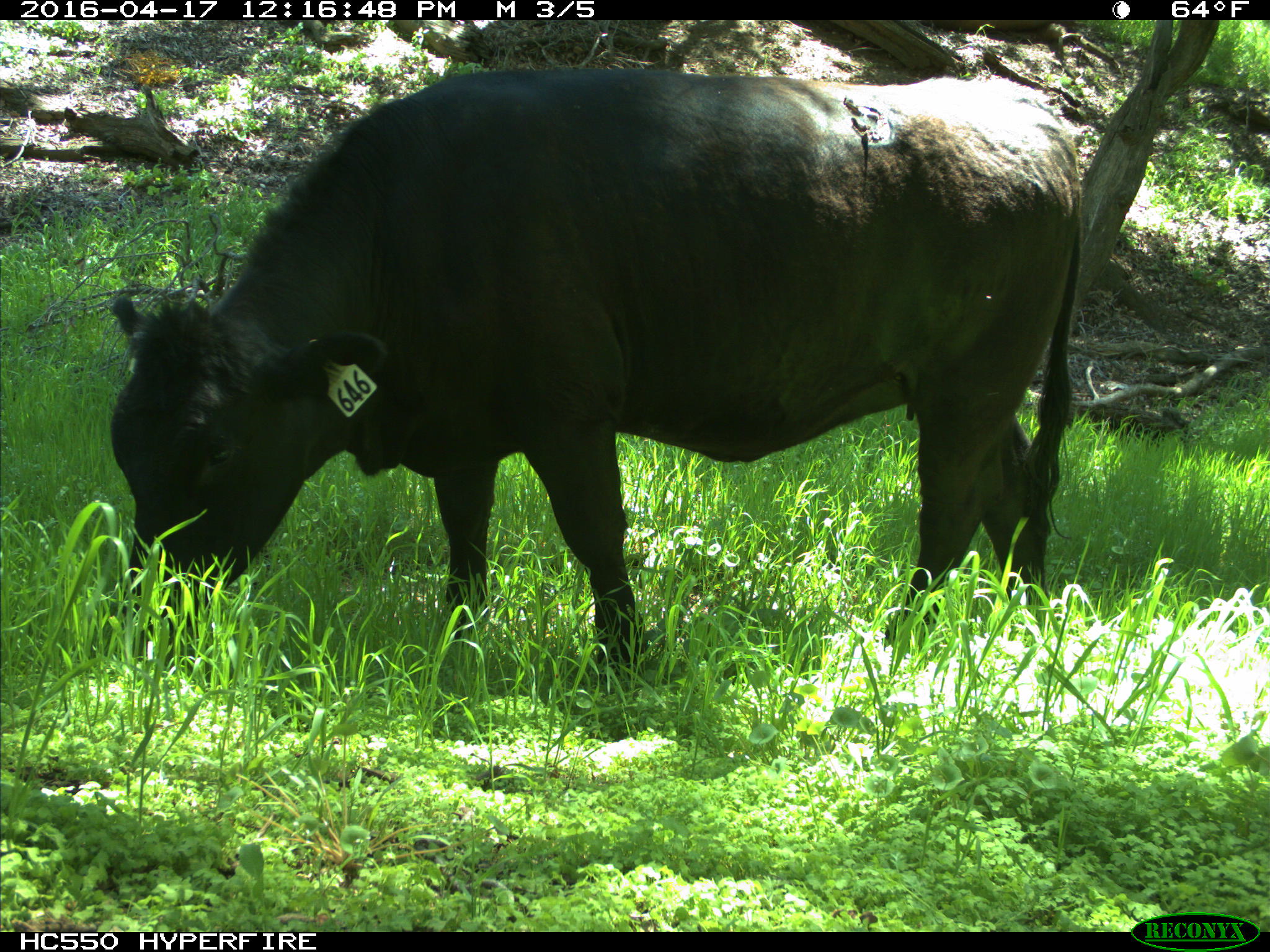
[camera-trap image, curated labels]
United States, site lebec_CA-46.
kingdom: Animalia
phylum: Chordata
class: Mammalia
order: Artiodactyla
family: Bovidae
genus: Bos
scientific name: Bos taurus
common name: domestic cow